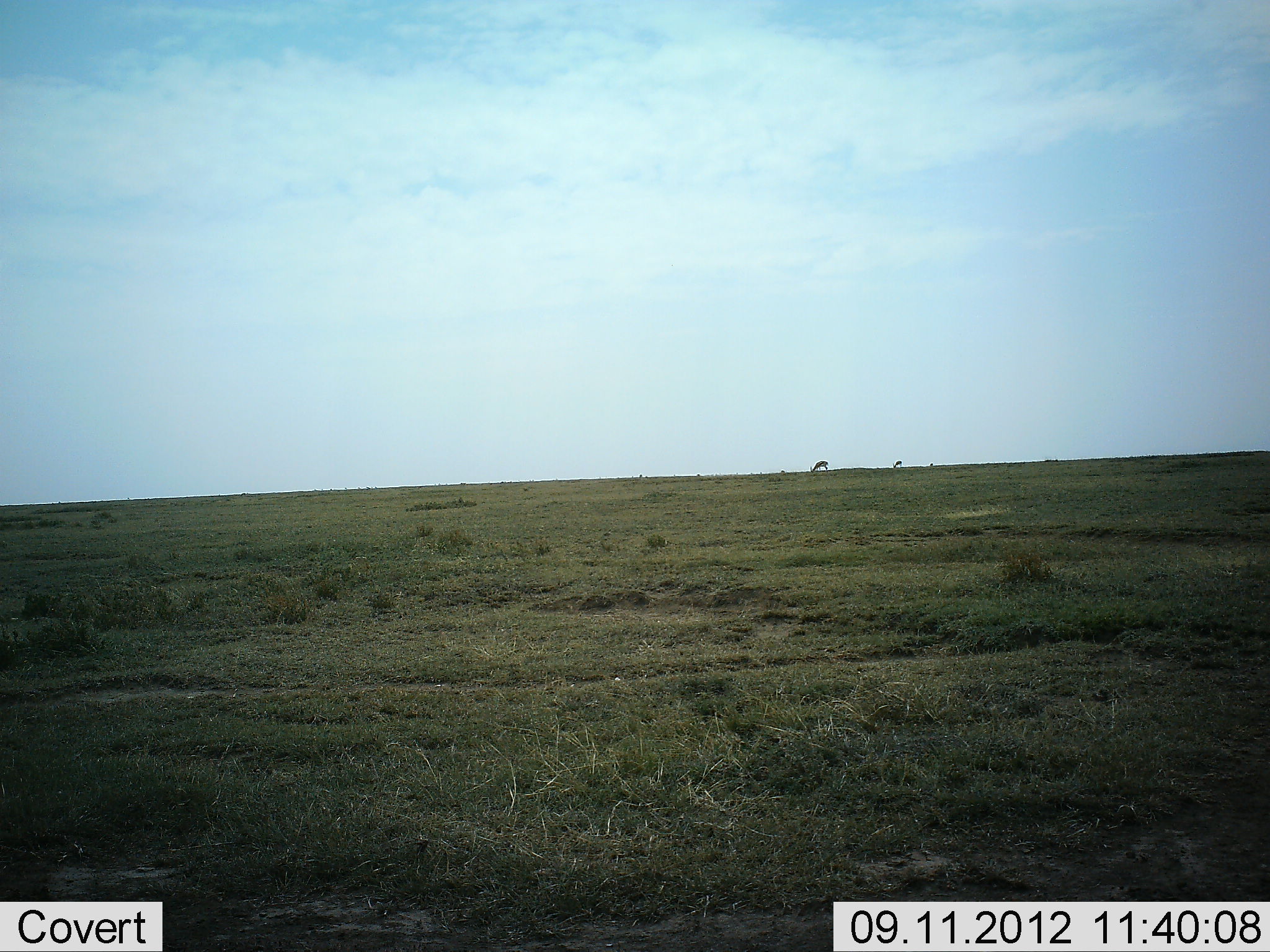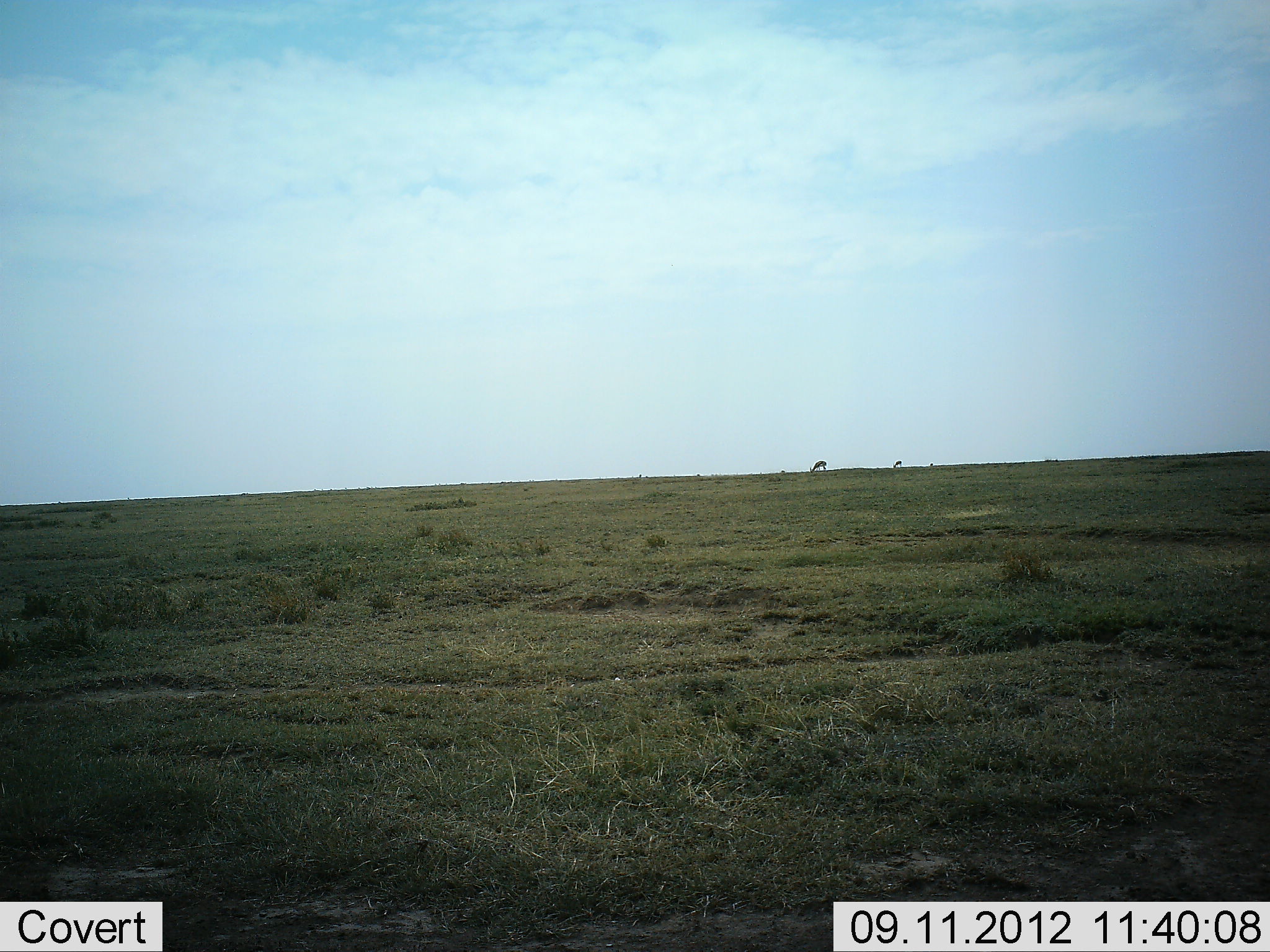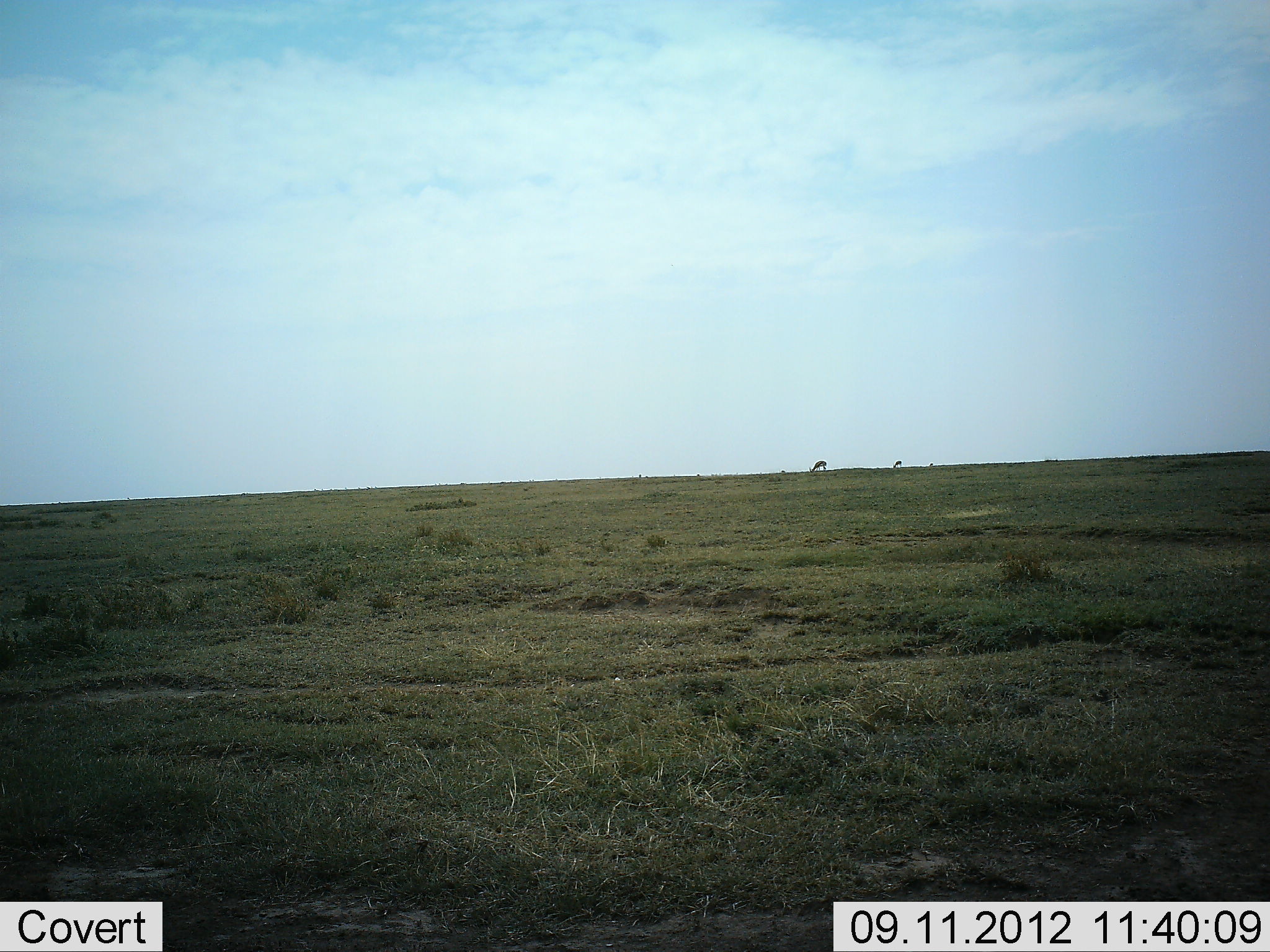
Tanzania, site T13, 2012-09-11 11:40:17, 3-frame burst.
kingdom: Animalia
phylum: Chordata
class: Mammalia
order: Artiodactyla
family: Bovidae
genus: Eudorcas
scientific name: Eudorcas thomsonii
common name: thomson's gazelle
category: gazellethomsons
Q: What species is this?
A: Gazellethomsons (thomson's gazelle) (Eudorcas thomsonii).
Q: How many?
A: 2.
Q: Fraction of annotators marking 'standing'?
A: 40%.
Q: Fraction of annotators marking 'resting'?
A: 0%.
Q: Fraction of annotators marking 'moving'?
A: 0%.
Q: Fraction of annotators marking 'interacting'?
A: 0%.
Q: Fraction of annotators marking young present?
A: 0%.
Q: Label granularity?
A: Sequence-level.